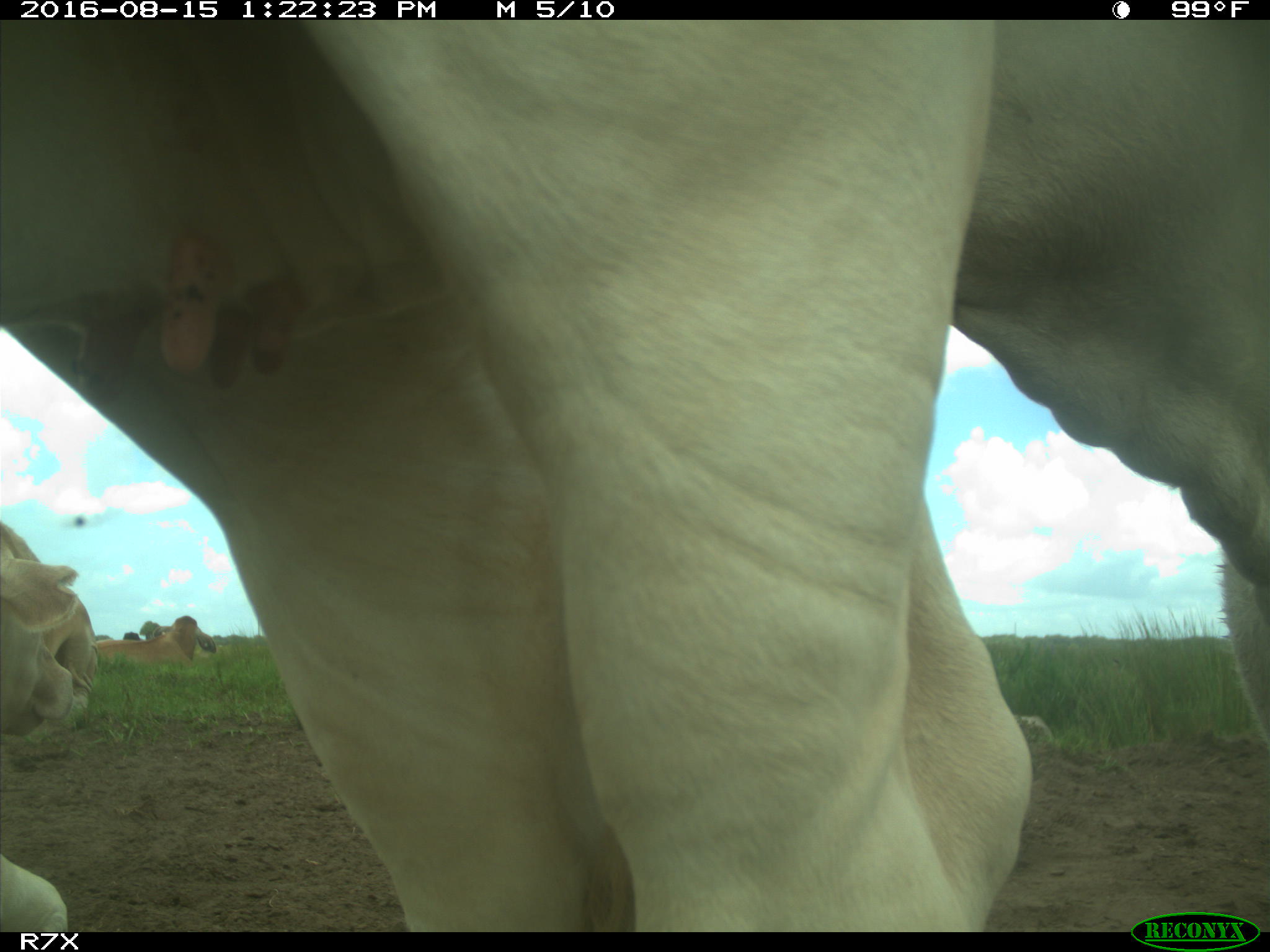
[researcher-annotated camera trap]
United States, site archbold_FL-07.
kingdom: Animalia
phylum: Chordata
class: Mammalia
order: Artiodactyla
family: Bovidae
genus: Bos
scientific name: Bos taurus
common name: domestic cow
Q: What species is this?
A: Bos taurus (domestic cow).